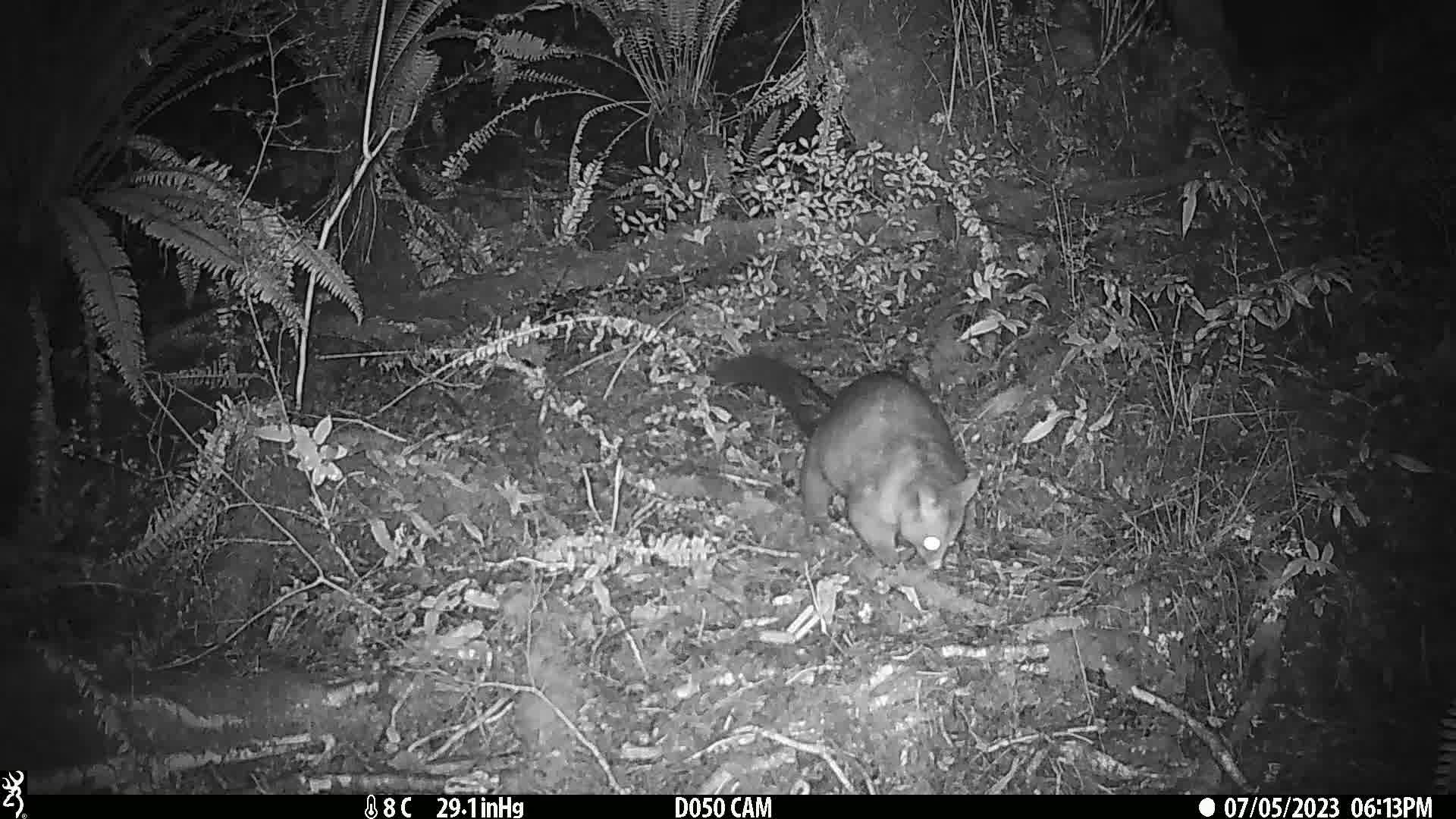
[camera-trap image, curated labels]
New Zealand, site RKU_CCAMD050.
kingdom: Animalia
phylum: Chordata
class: Mammalia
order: Diprotodontia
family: Phalangeridae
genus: Trichosurus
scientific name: Trichosurus vulpecula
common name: common brushtail possum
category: possum